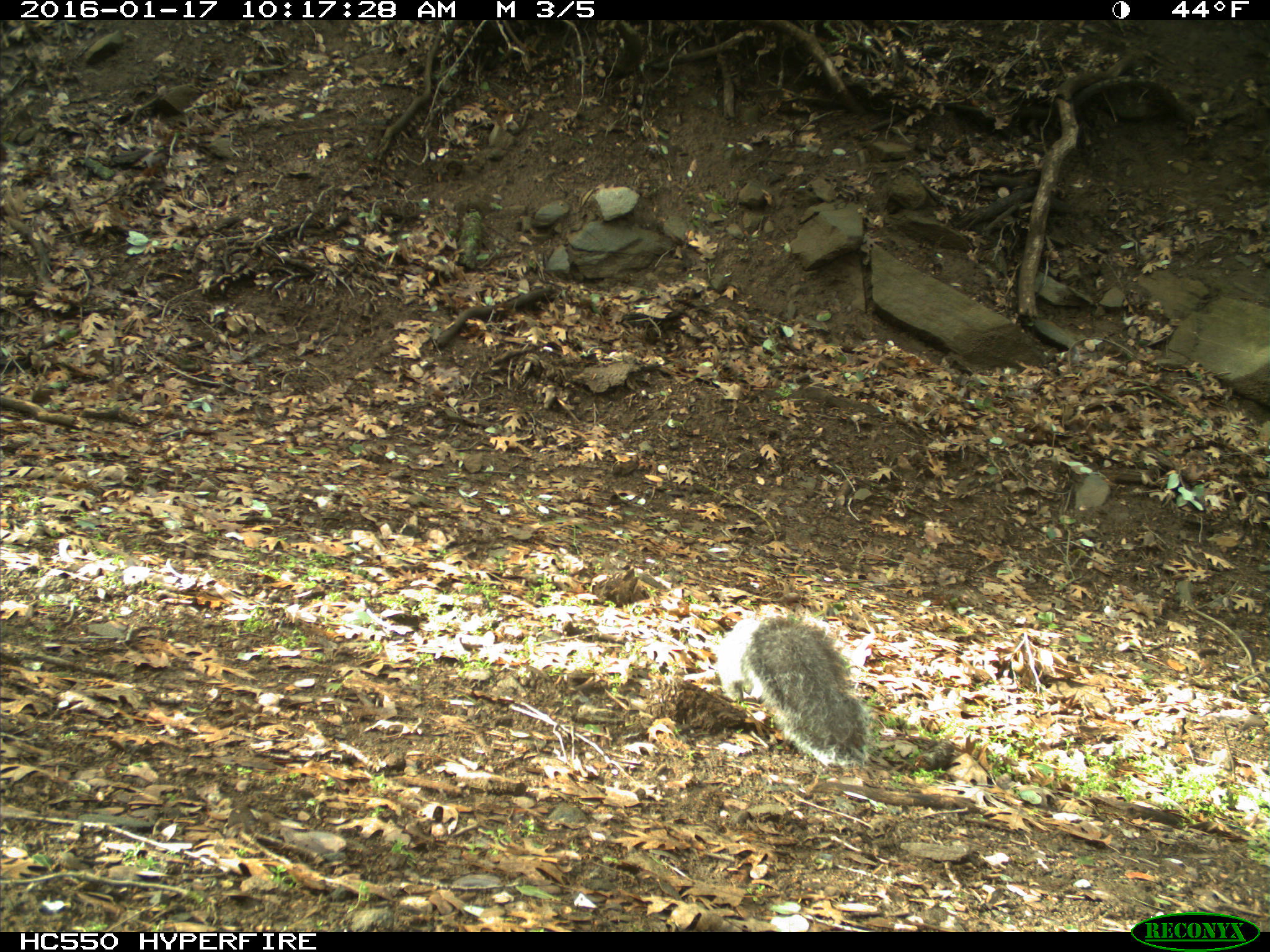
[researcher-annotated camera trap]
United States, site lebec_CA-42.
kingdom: Animalia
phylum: Chordata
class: Mammalia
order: Rodentia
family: Sciuridae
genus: Sciurus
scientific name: Sciurus carolinensis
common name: eastern gray squirrel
Sciurus carolinensis (eastern gray squirrel).